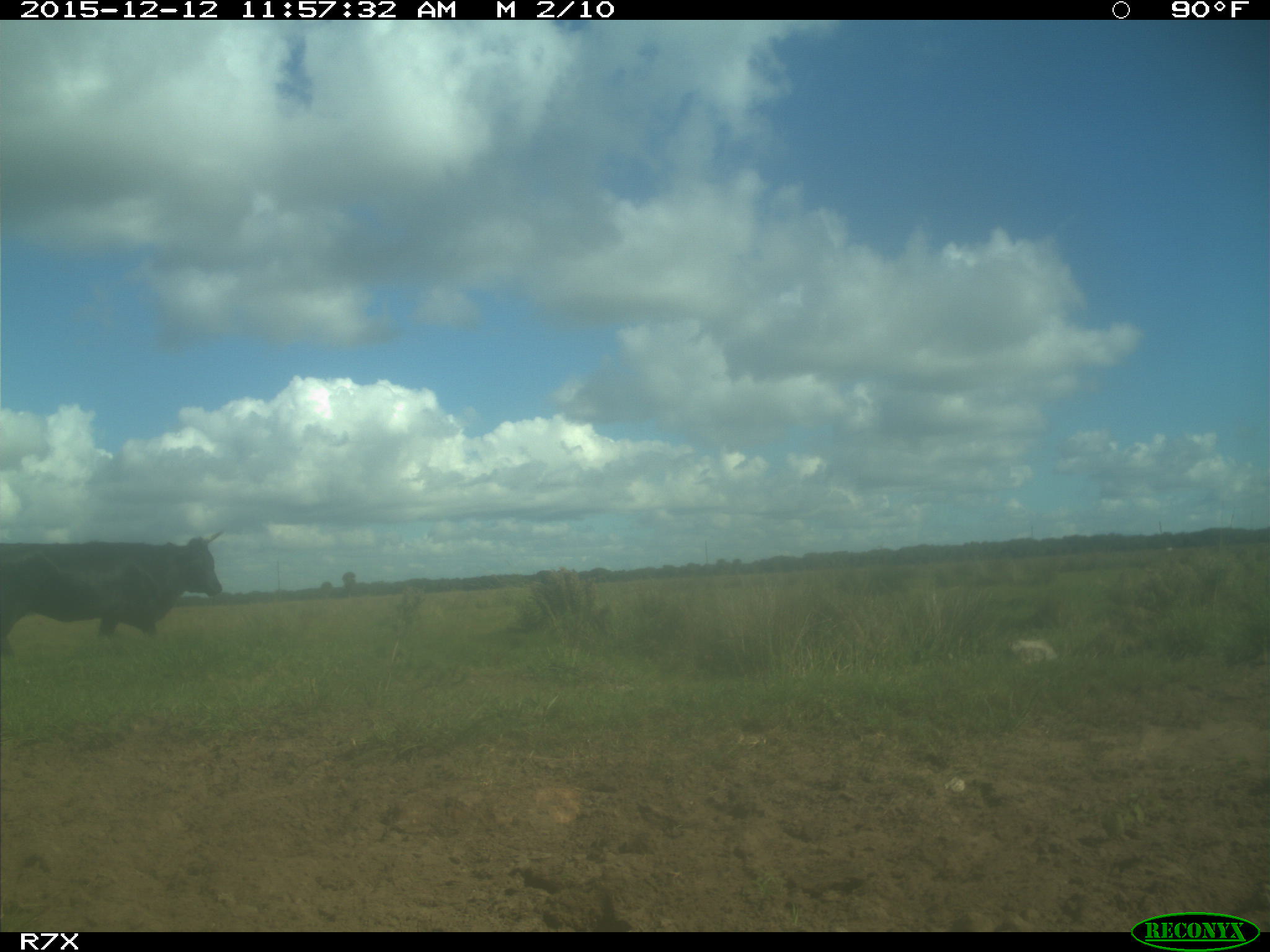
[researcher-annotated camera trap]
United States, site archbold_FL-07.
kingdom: Animalia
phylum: Chordata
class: Mammalia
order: Artiodactyla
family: Bovidae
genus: Bos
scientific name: Bos taurus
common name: domestic cow